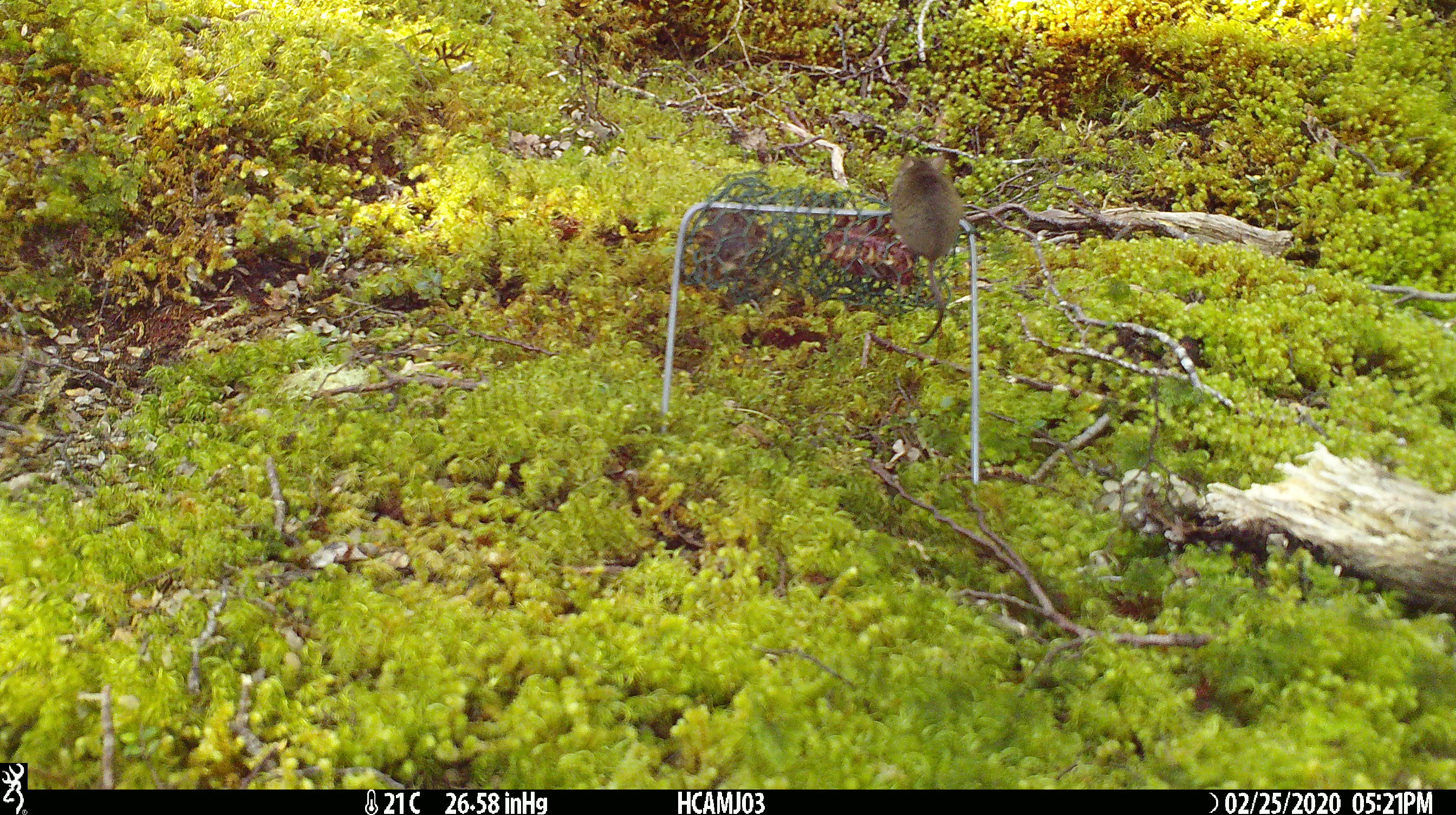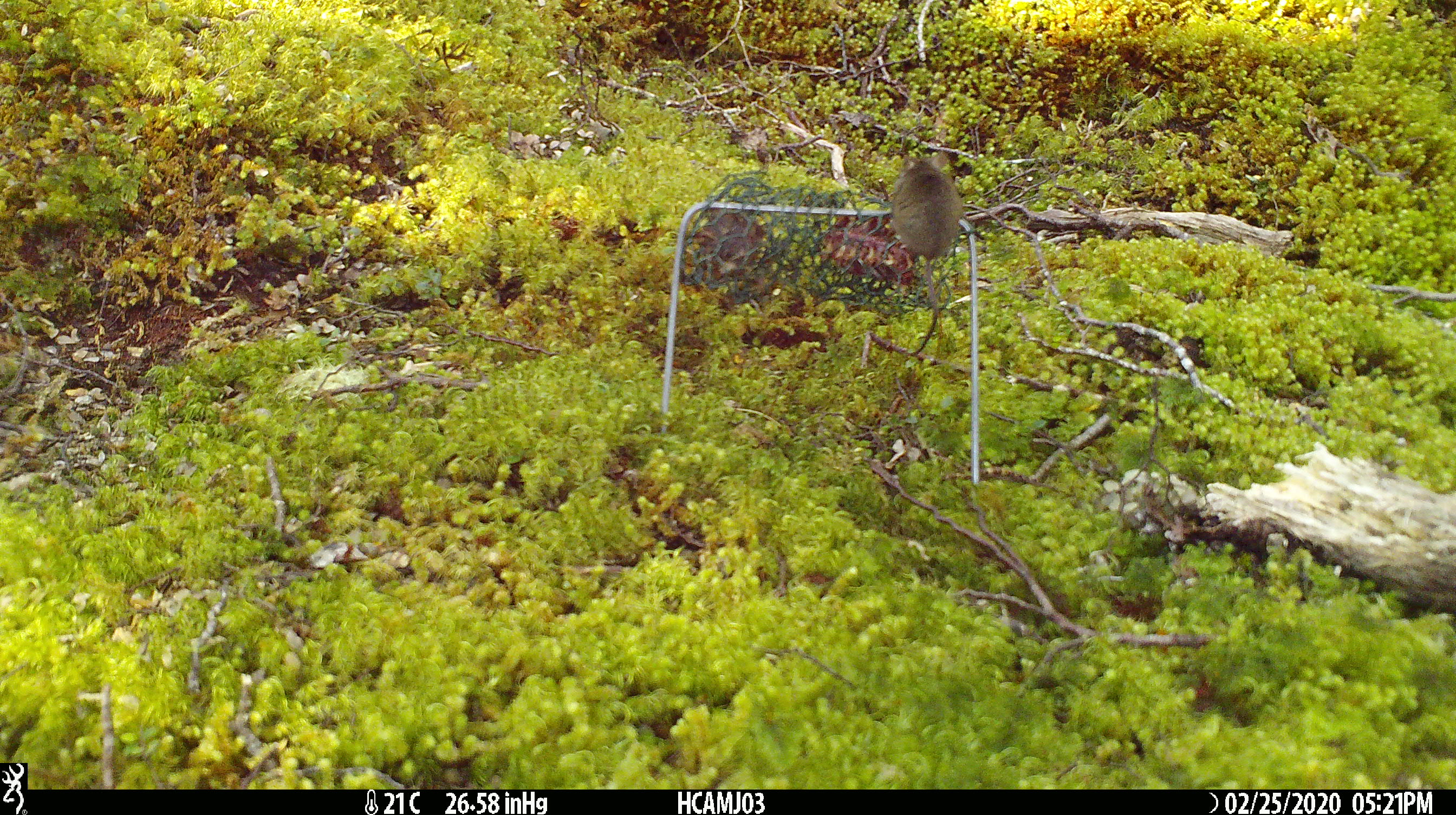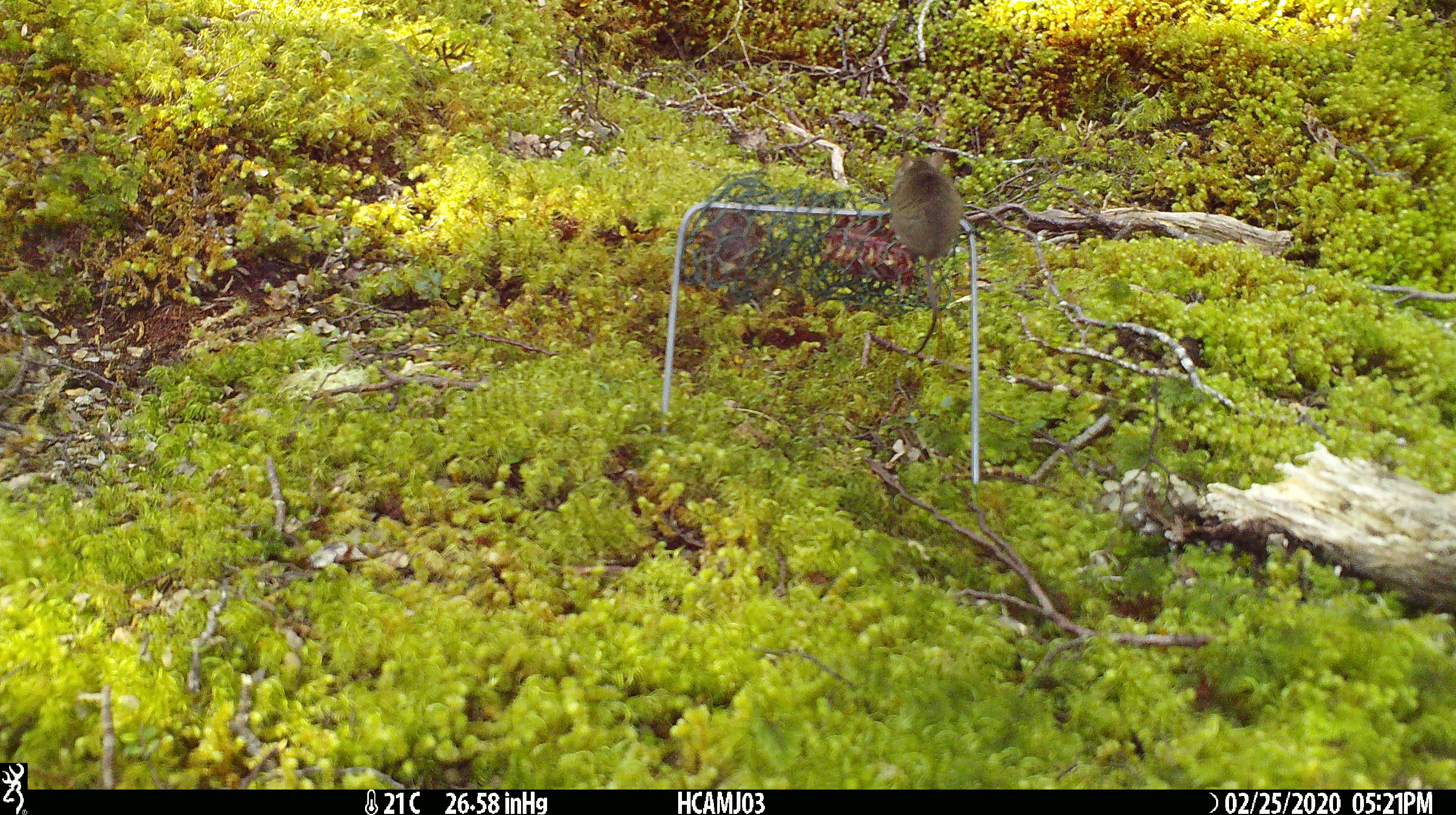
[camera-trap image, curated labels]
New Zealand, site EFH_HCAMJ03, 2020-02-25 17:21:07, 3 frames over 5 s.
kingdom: Animalia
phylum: Chordata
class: Mammalia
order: Rodentia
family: Muridae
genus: Mus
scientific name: Mus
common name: mouse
Mouse (Mus).